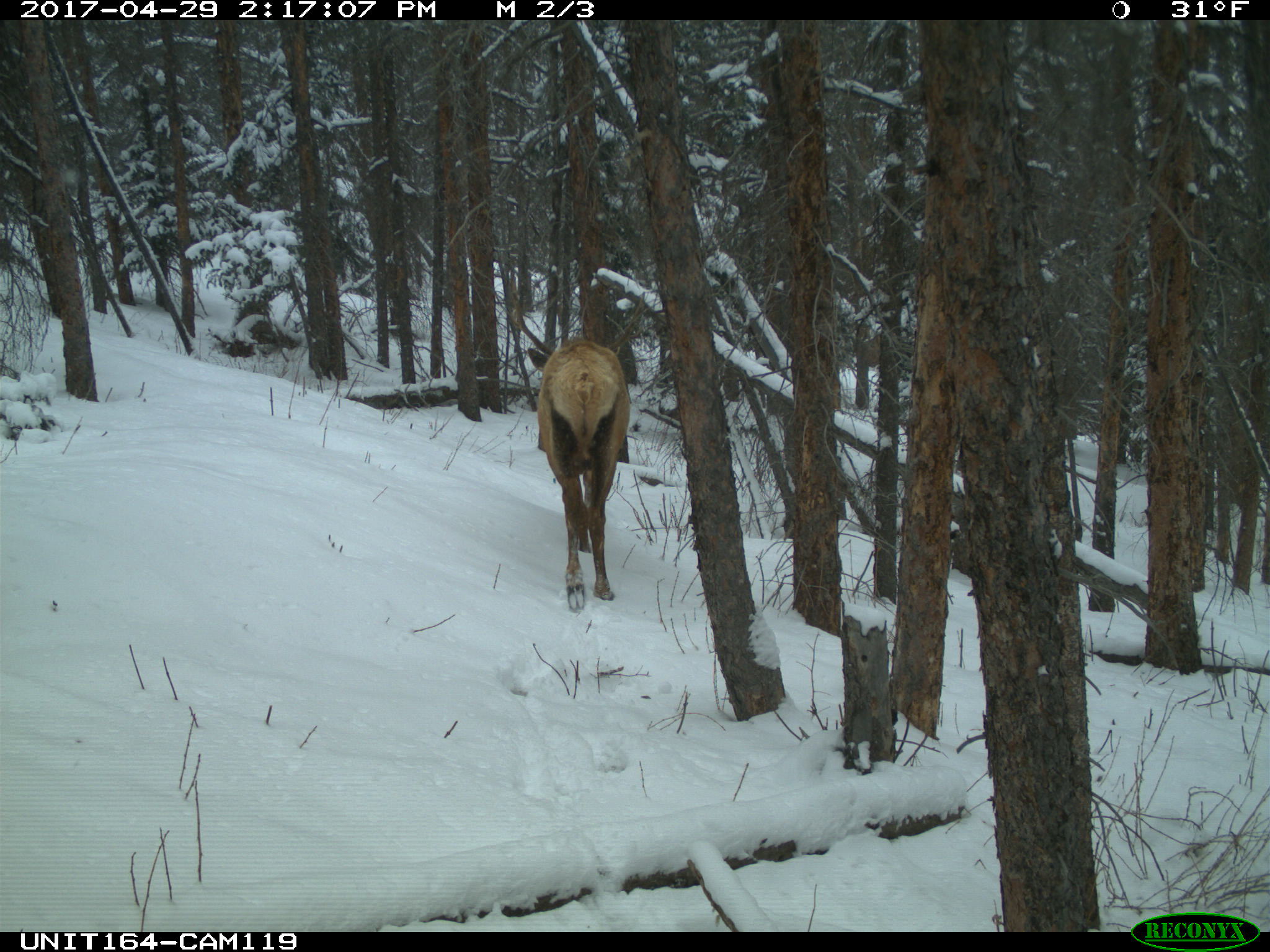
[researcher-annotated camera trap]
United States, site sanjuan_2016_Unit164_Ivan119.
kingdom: Animalia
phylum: Chordata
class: Mammalia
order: Artiodactyla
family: Cervidae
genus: Cervus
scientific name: Cervus elaphus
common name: red deer